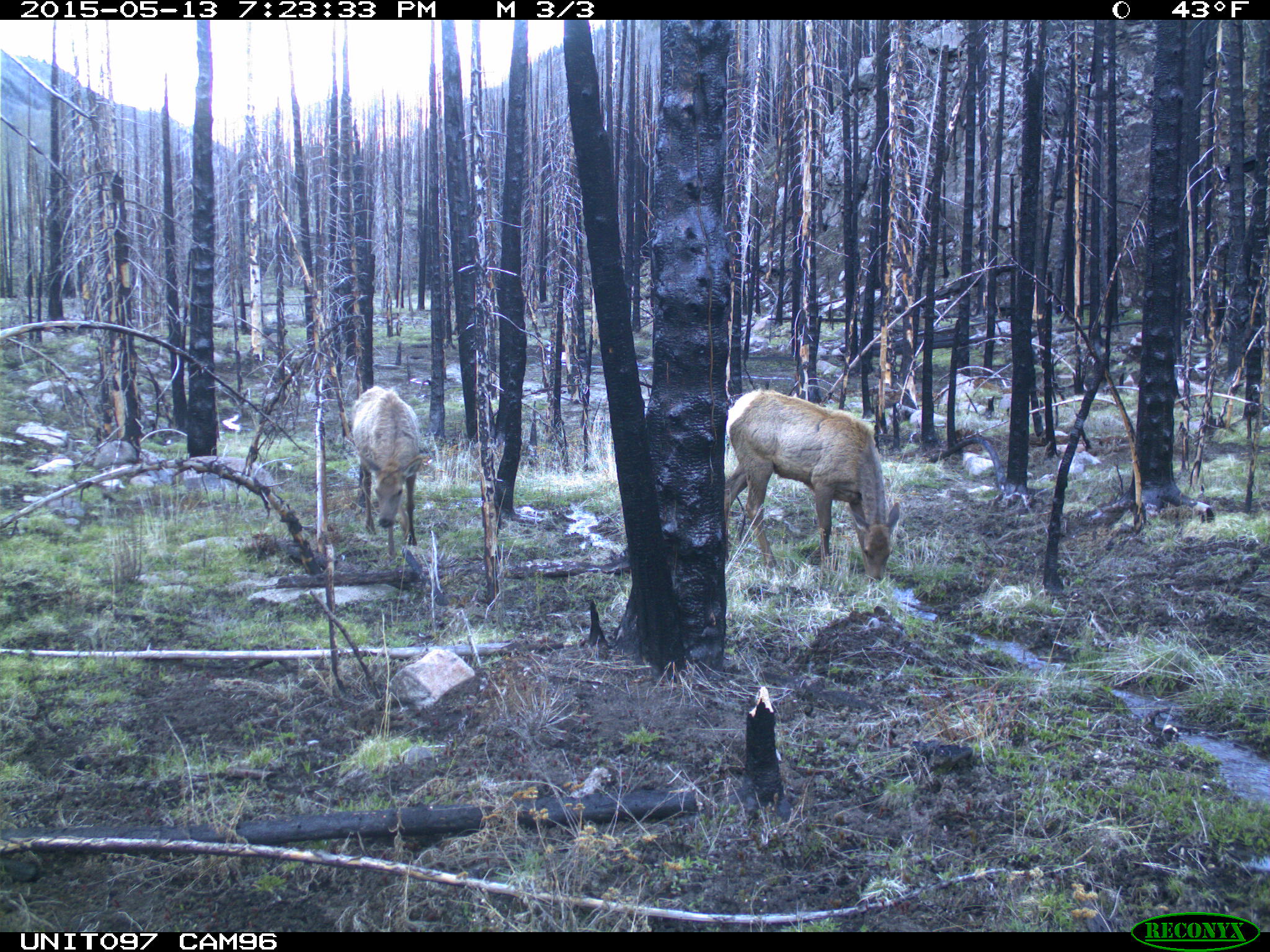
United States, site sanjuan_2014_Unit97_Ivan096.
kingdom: Animalia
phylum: Chordata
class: Mammalia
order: Artiodactyla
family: Cervidae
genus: Cervus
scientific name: Cervus elaphus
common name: red deer